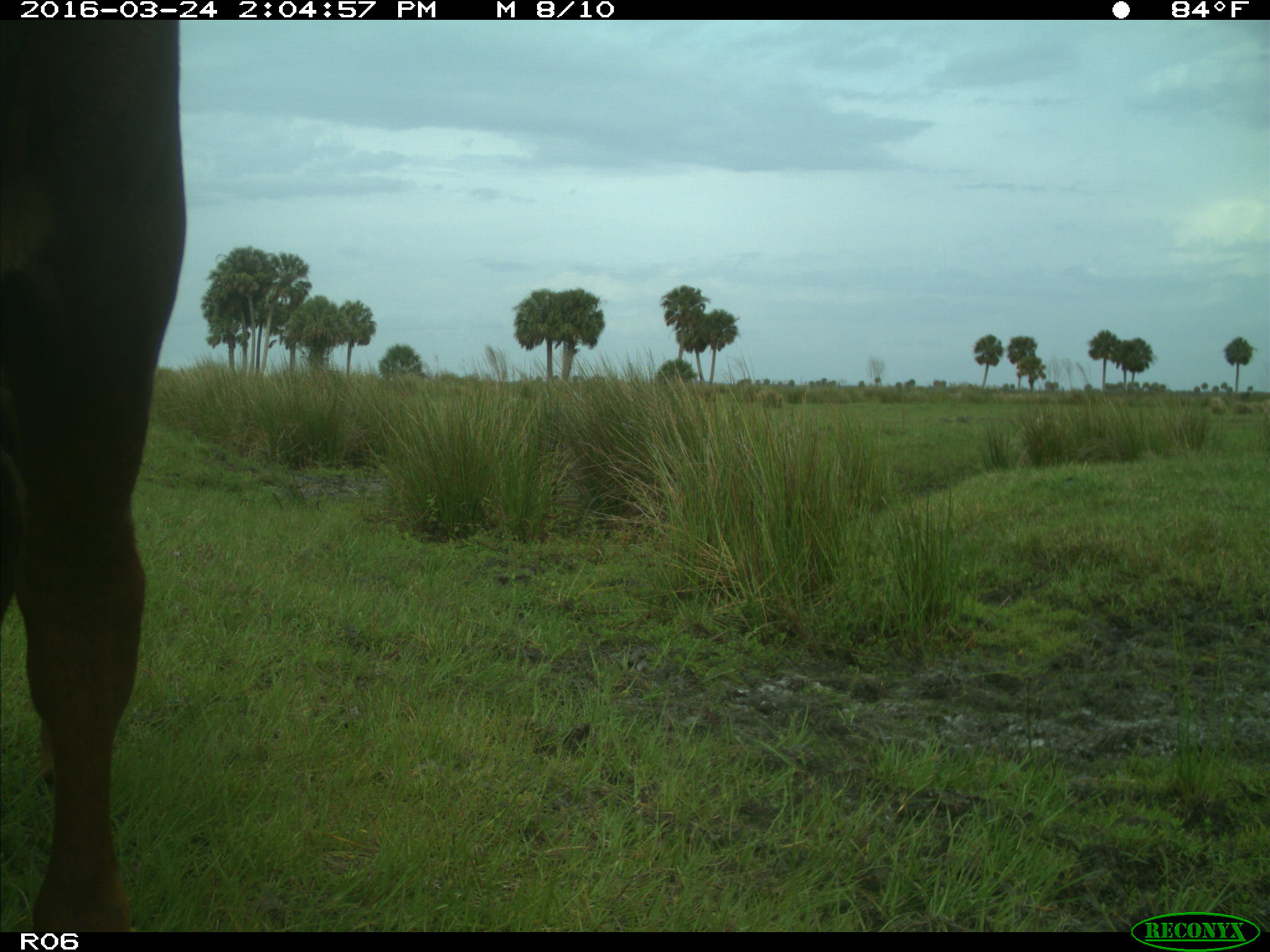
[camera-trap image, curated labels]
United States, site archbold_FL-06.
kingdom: Animalia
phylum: Chordata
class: Mammalia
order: Artiodactyla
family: Bovidae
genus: Bos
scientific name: Bos taurus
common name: domestic cow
Bos taurus (domestic cow).